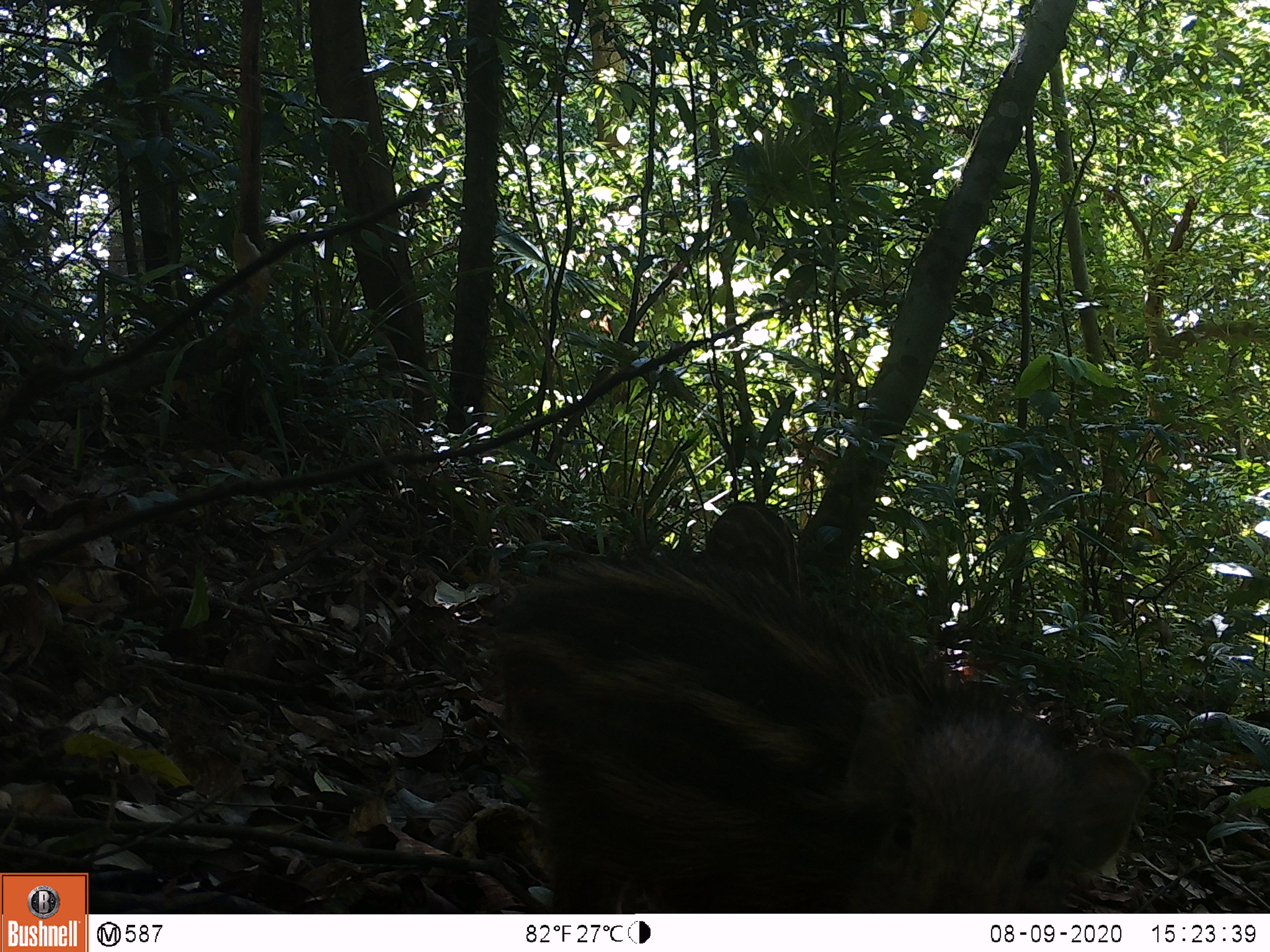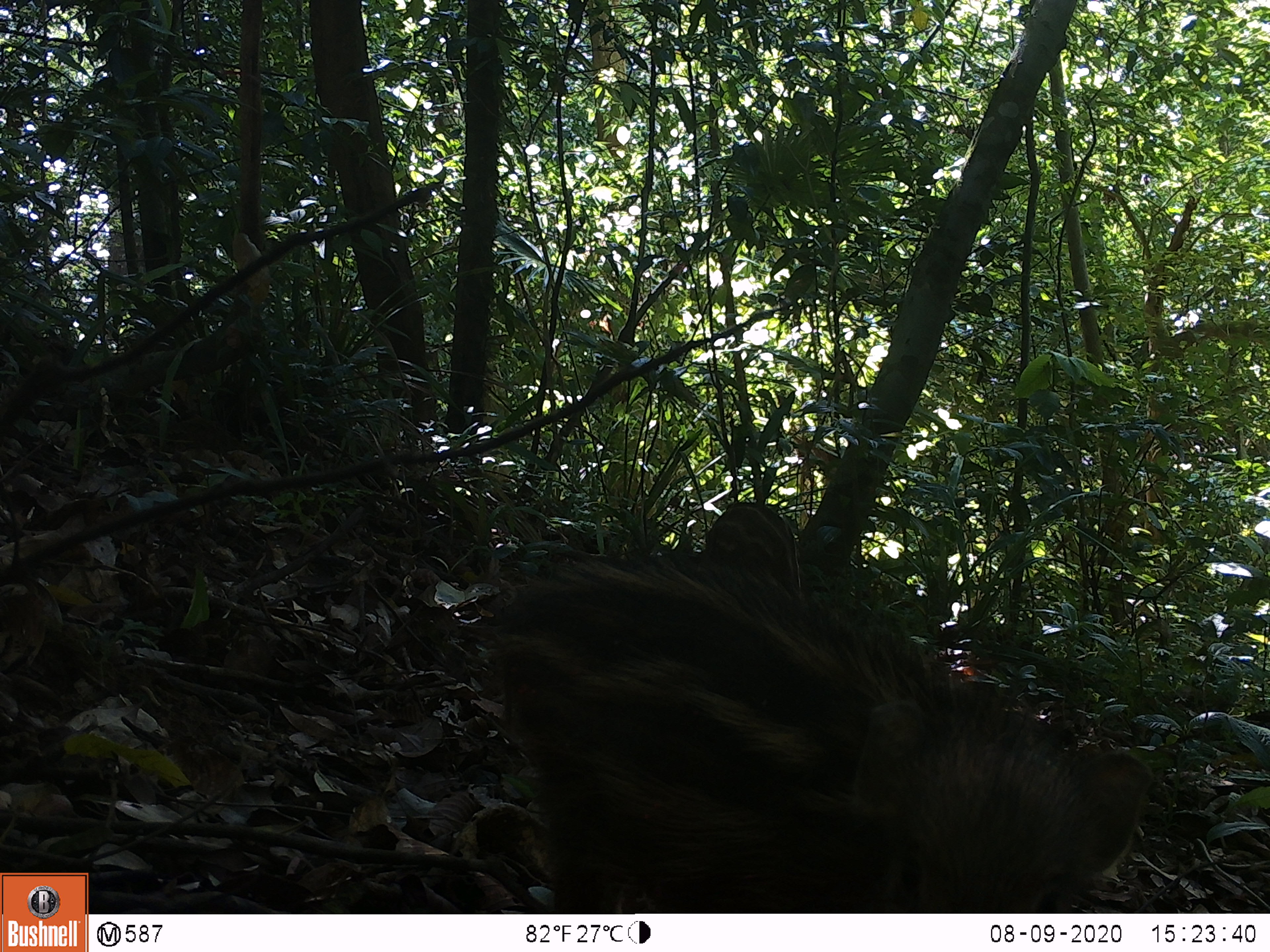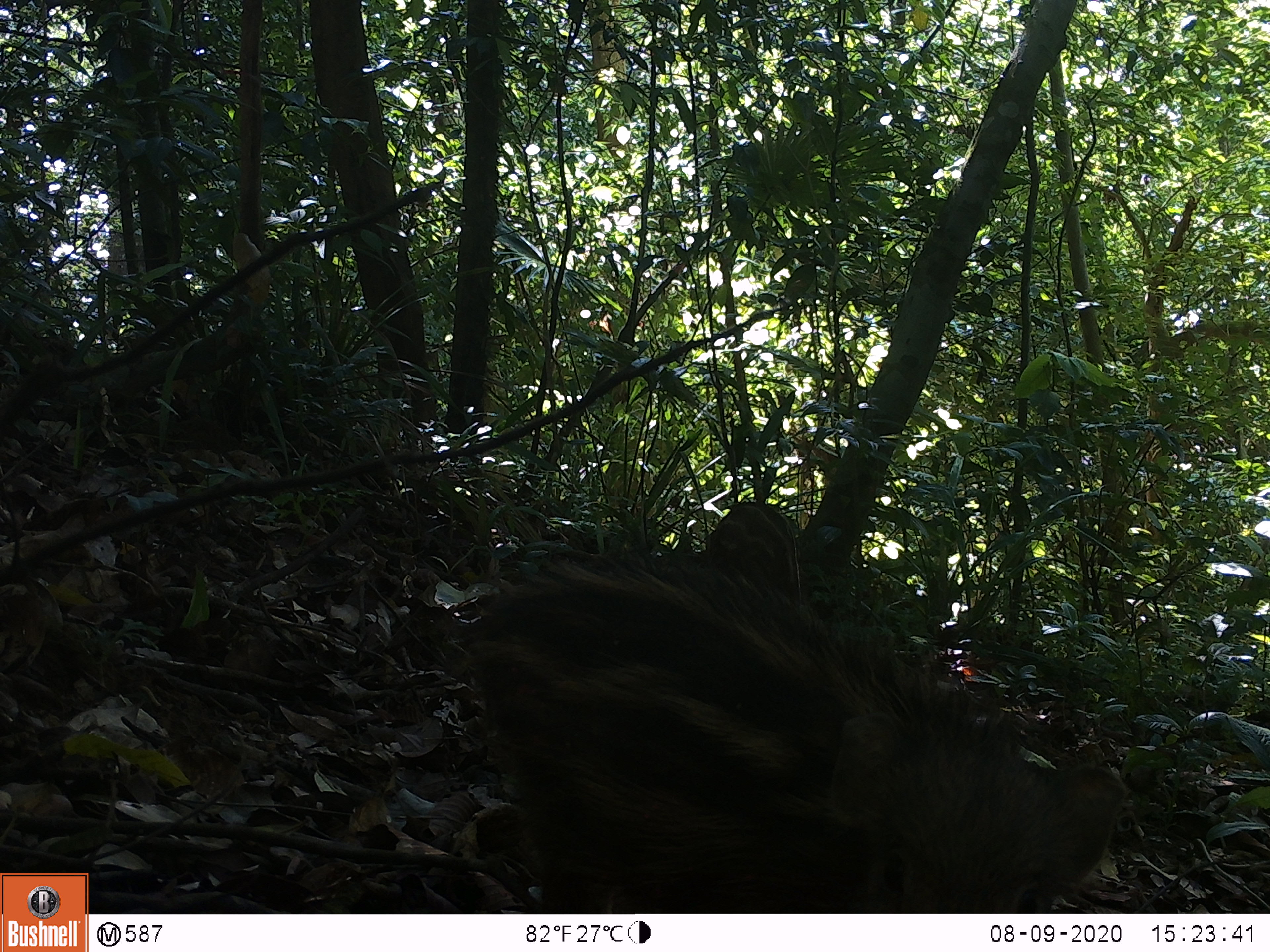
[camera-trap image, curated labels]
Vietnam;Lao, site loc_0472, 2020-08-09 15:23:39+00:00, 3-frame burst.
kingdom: Animalia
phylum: Chordata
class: Mammalia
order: Artiodactyla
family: Suidae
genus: Sus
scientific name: Sus scrofa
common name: eurasian wild pig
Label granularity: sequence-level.